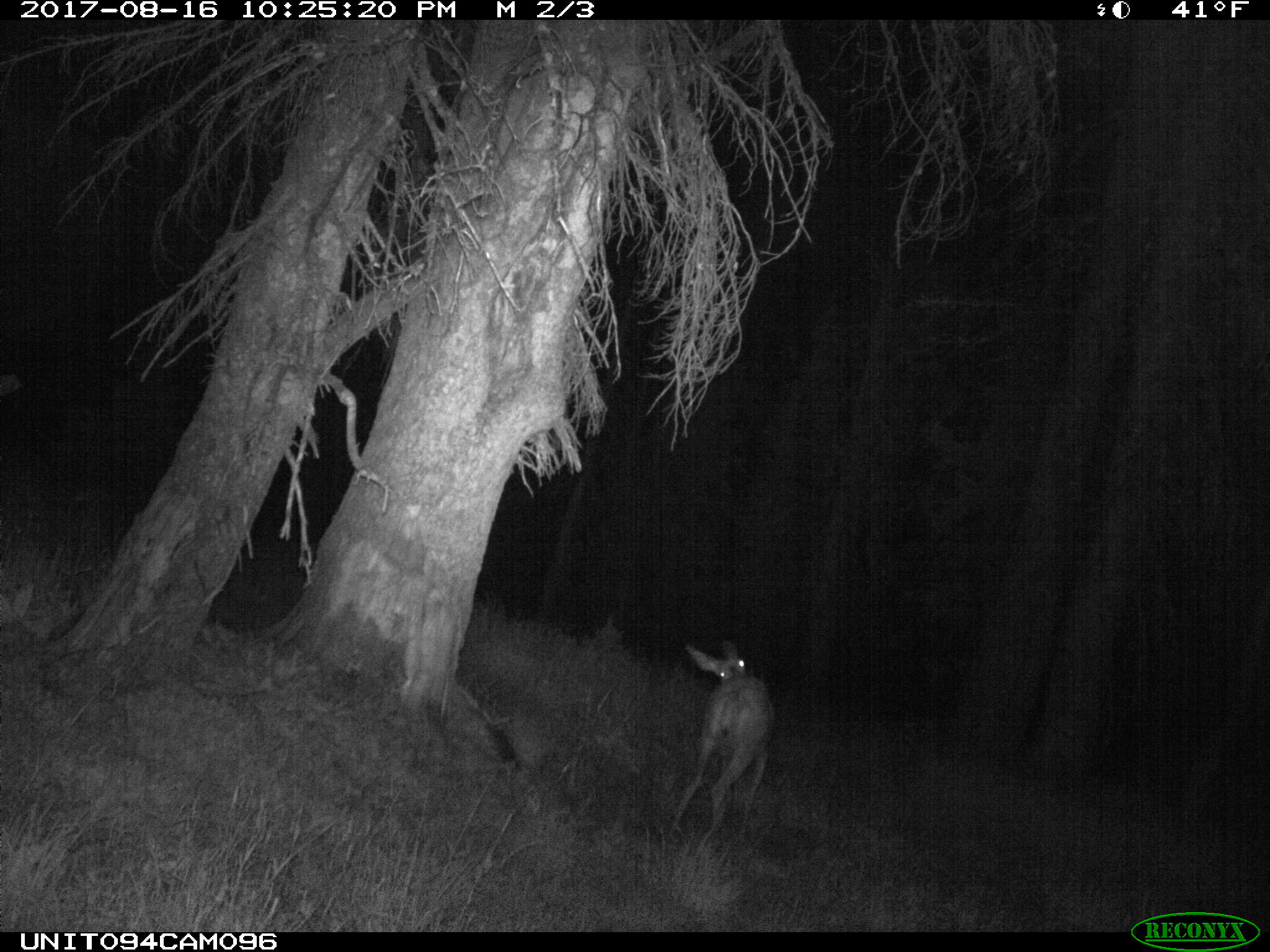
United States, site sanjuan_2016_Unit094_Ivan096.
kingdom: Animalia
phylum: Chordata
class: Mammalia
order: Artiodactyla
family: Cervidae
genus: Odocoileus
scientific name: Odocoileus hemionus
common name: mule deer